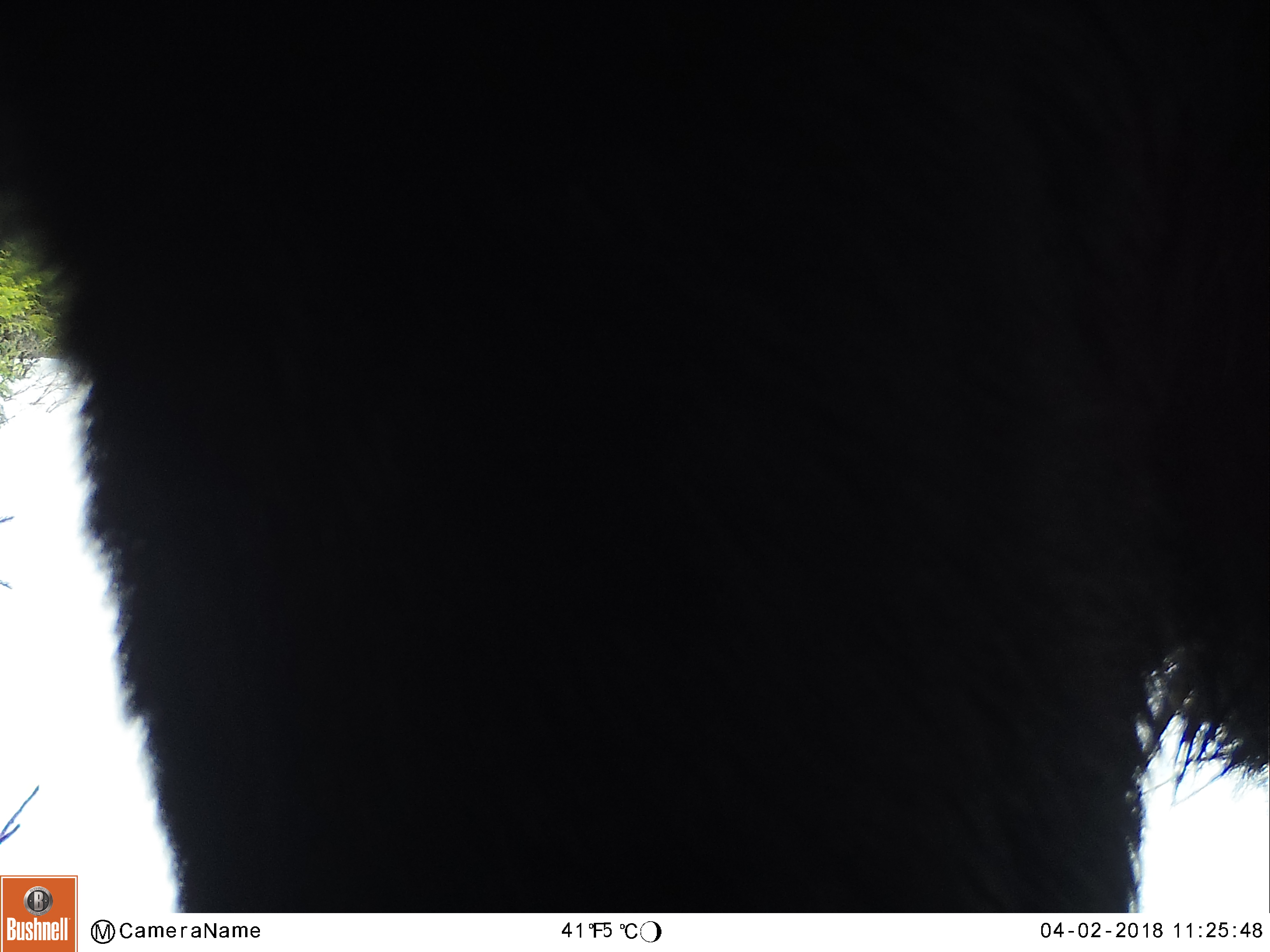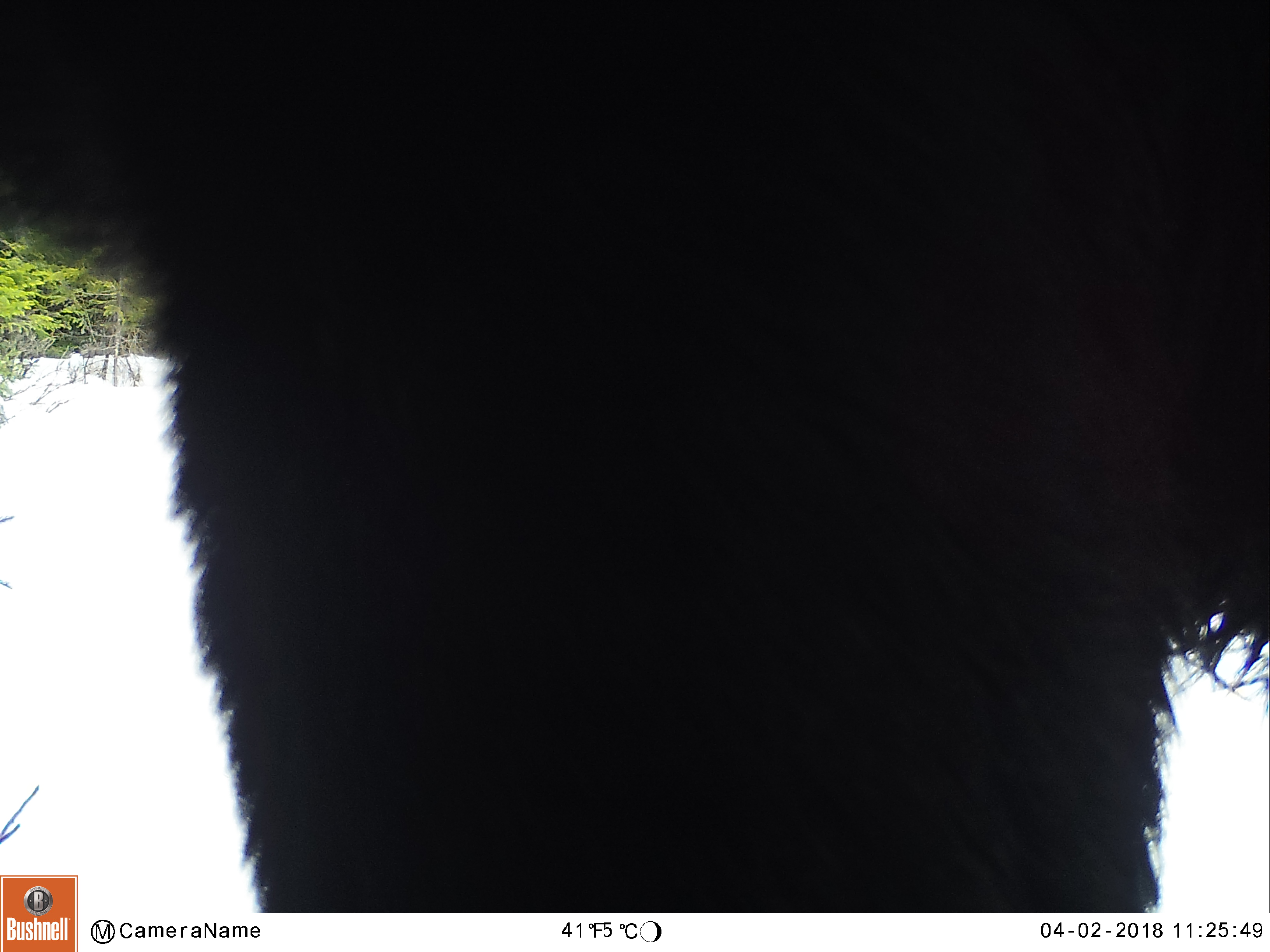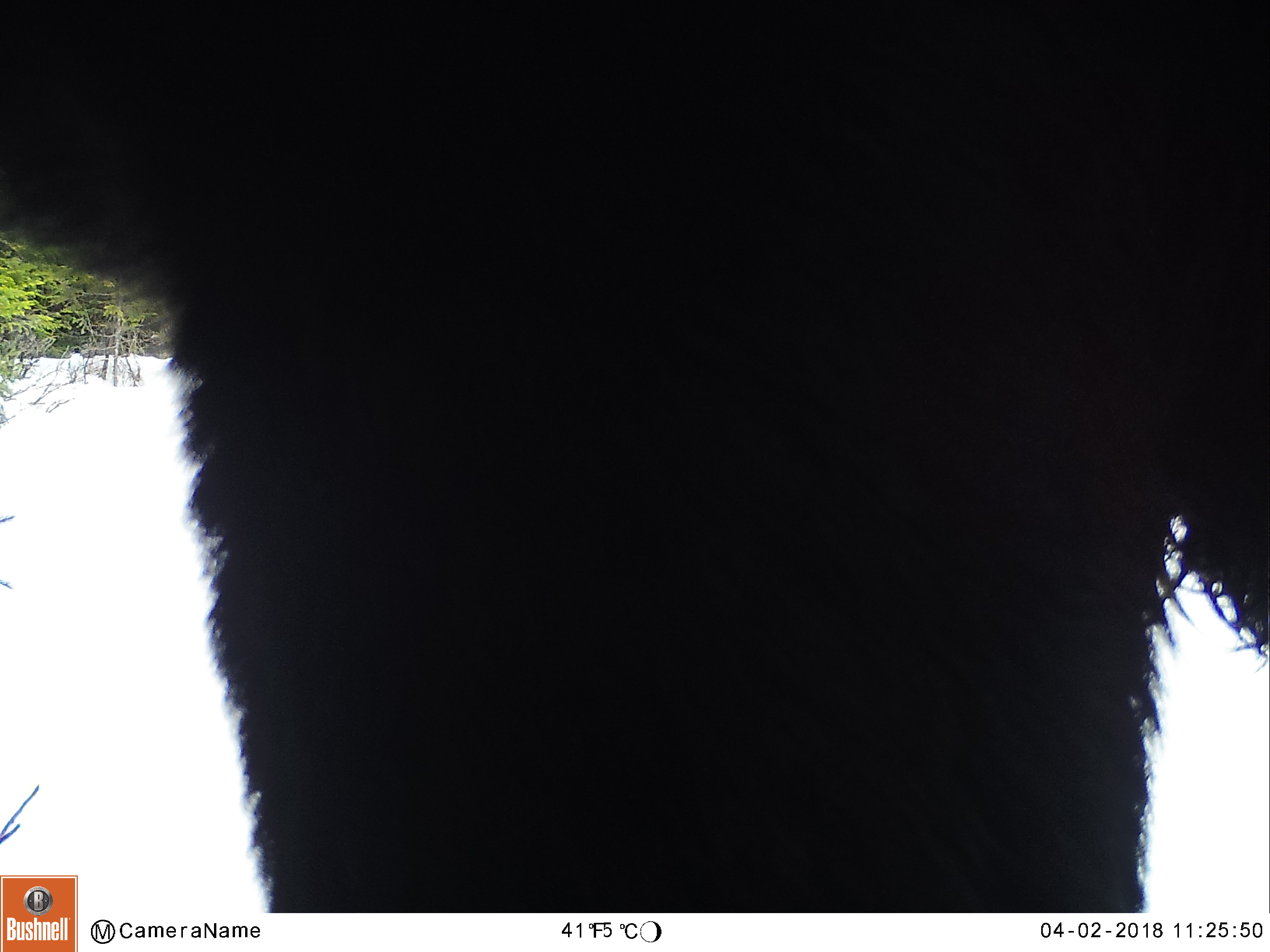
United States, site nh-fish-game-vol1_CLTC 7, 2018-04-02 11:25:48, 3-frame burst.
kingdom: Animalia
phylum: Chordata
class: Mammalia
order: Artiodactyla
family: Cervidae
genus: Alces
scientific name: Alces alces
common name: moose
Moose (Alces alces).